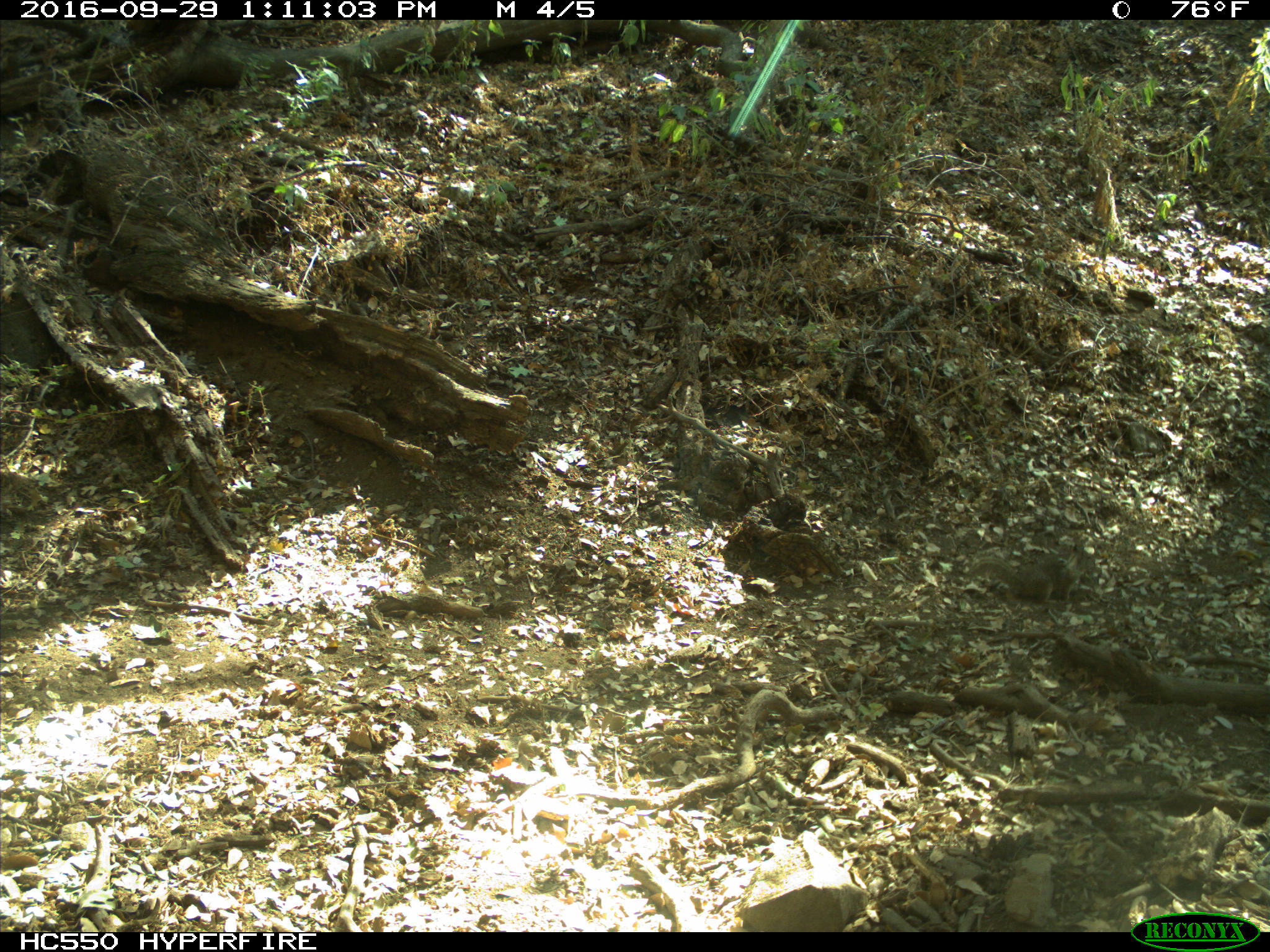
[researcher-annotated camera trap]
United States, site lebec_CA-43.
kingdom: Animalia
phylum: Chordata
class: Mammalia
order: Rodentia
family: Sciuridae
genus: Otospermophilus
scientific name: Otospermophilus beecheyi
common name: california ground squirrel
Otospermophilus beecheyi (california ground squirrel).